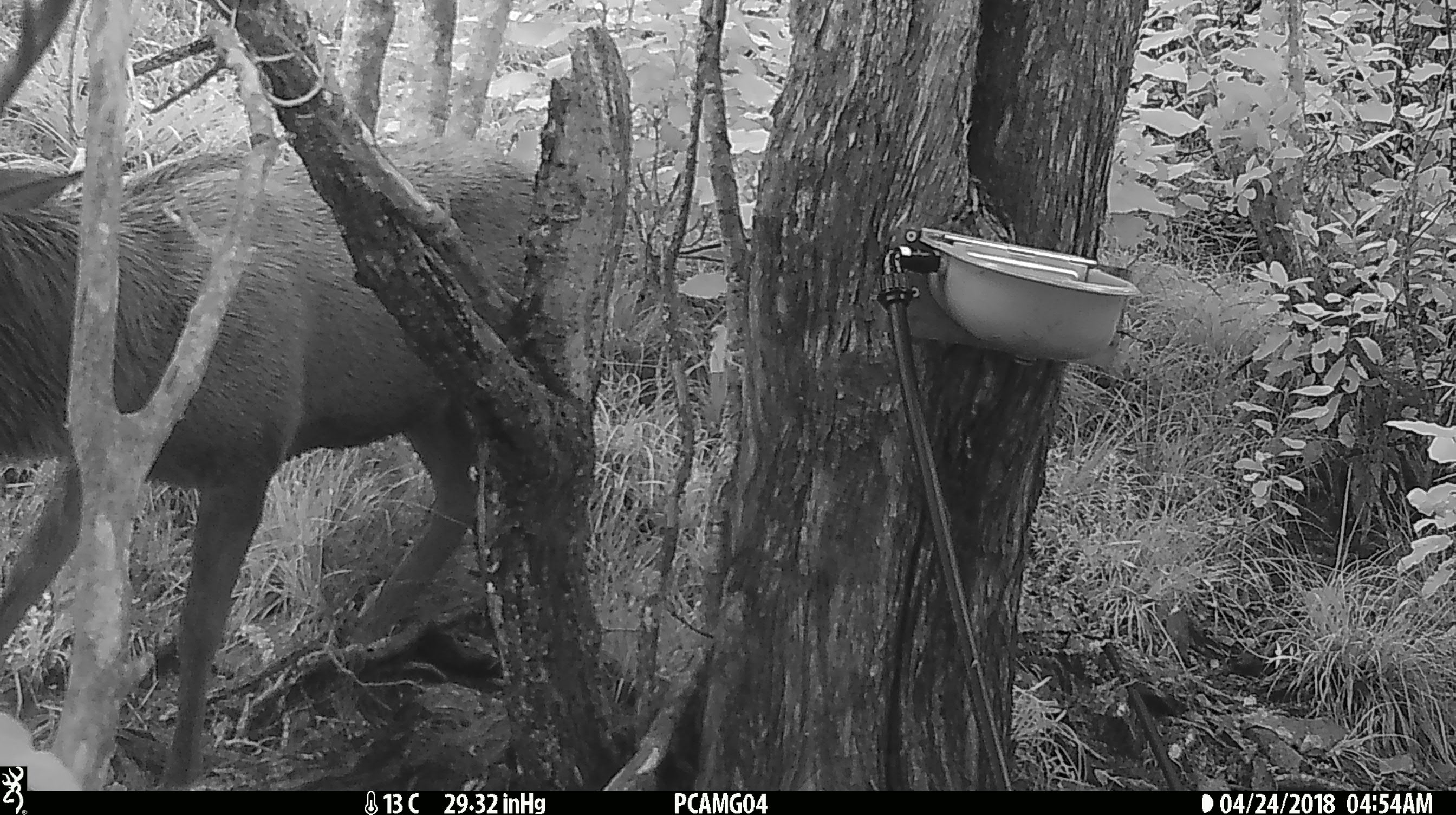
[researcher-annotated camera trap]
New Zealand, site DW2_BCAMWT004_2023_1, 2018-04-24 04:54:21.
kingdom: Animalia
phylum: Chordata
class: Mammalia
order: Artiodactyla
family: Cervidae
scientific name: Cervidae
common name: deer